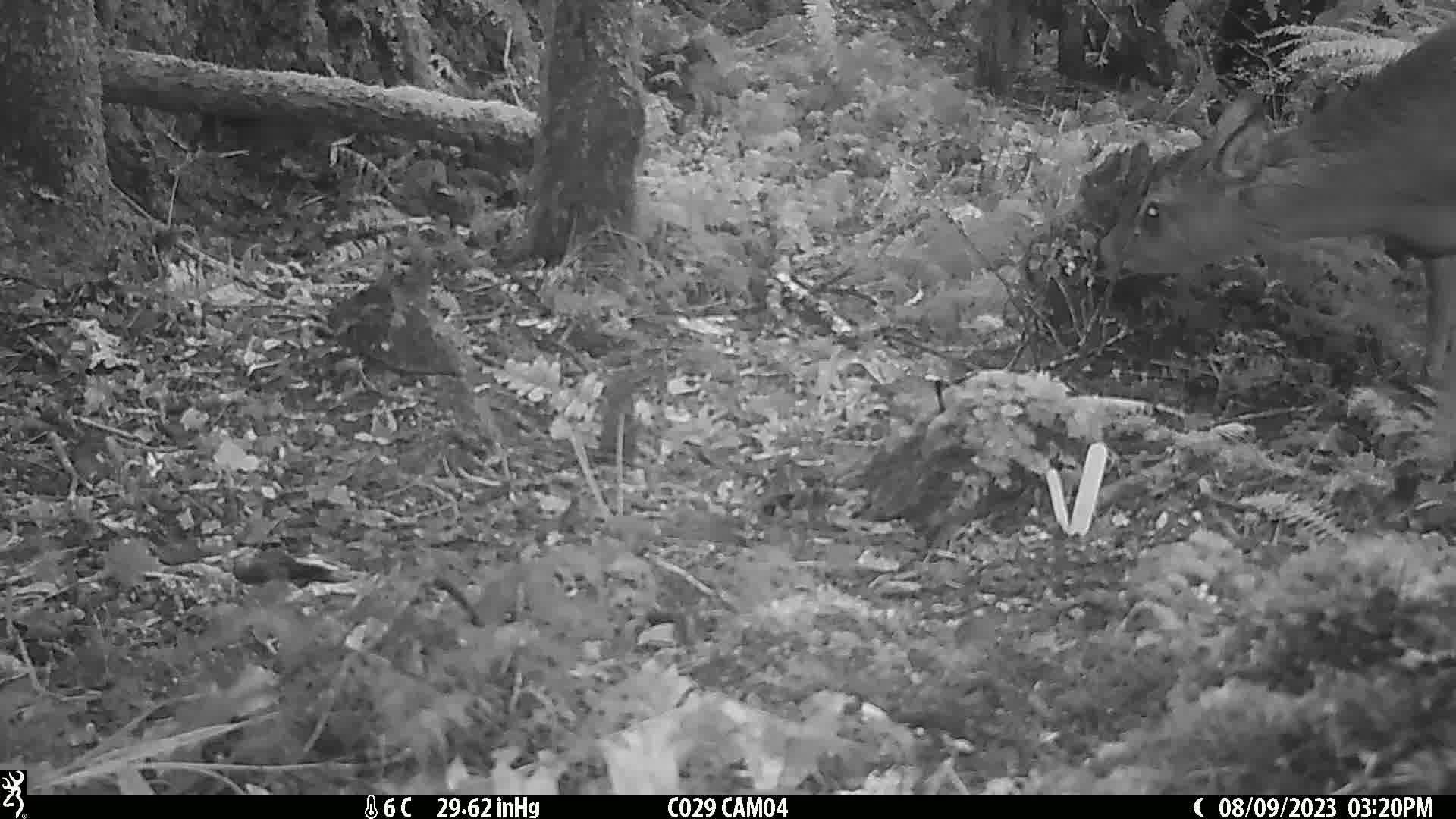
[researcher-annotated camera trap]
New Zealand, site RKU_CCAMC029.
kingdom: Animalia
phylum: Chordata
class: Mammalia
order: Artiodactyla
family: Cervidae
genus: Odocoileus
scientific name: Odocoileus virginianus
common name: white-tailed deer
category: white tailed deer